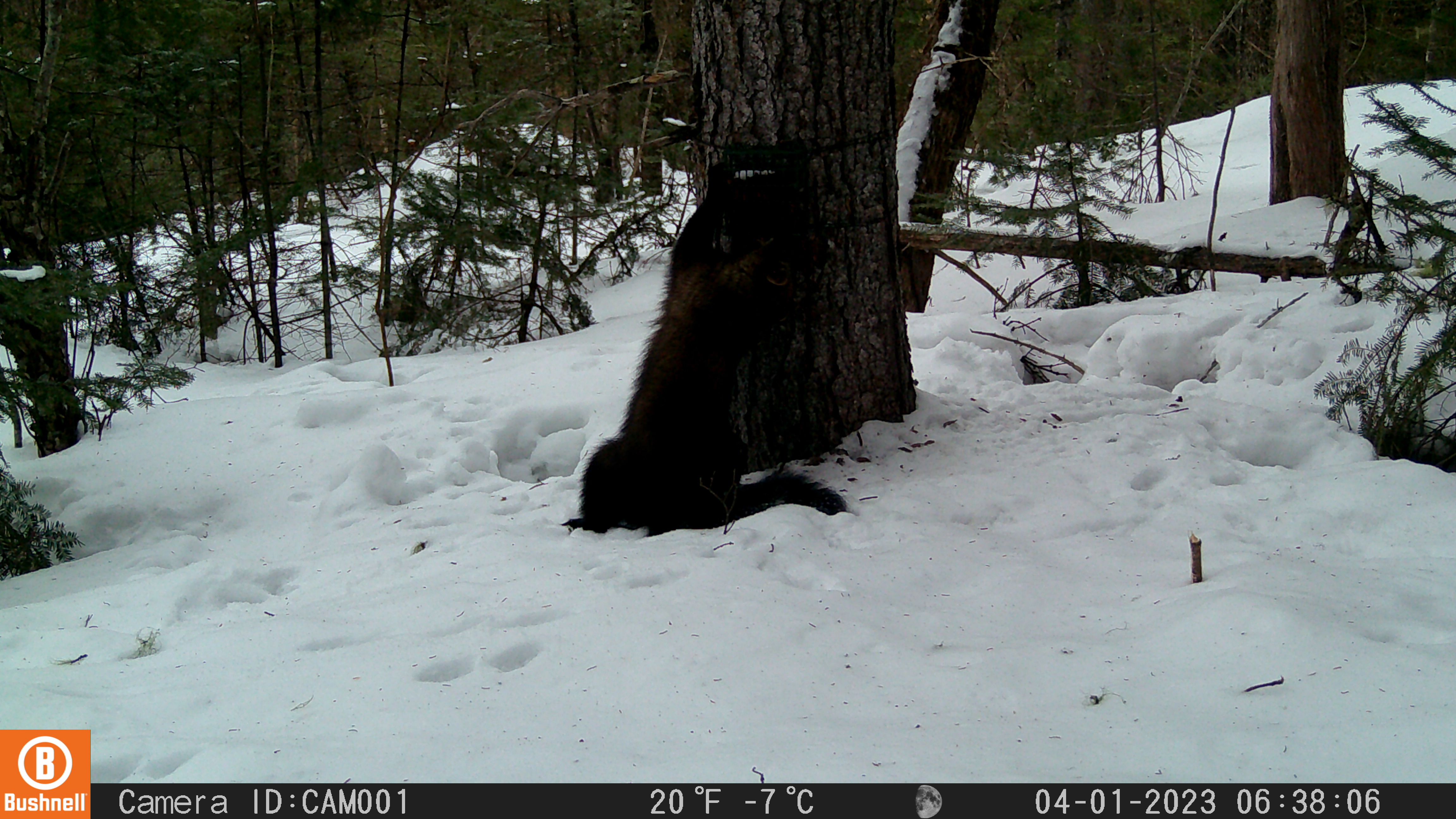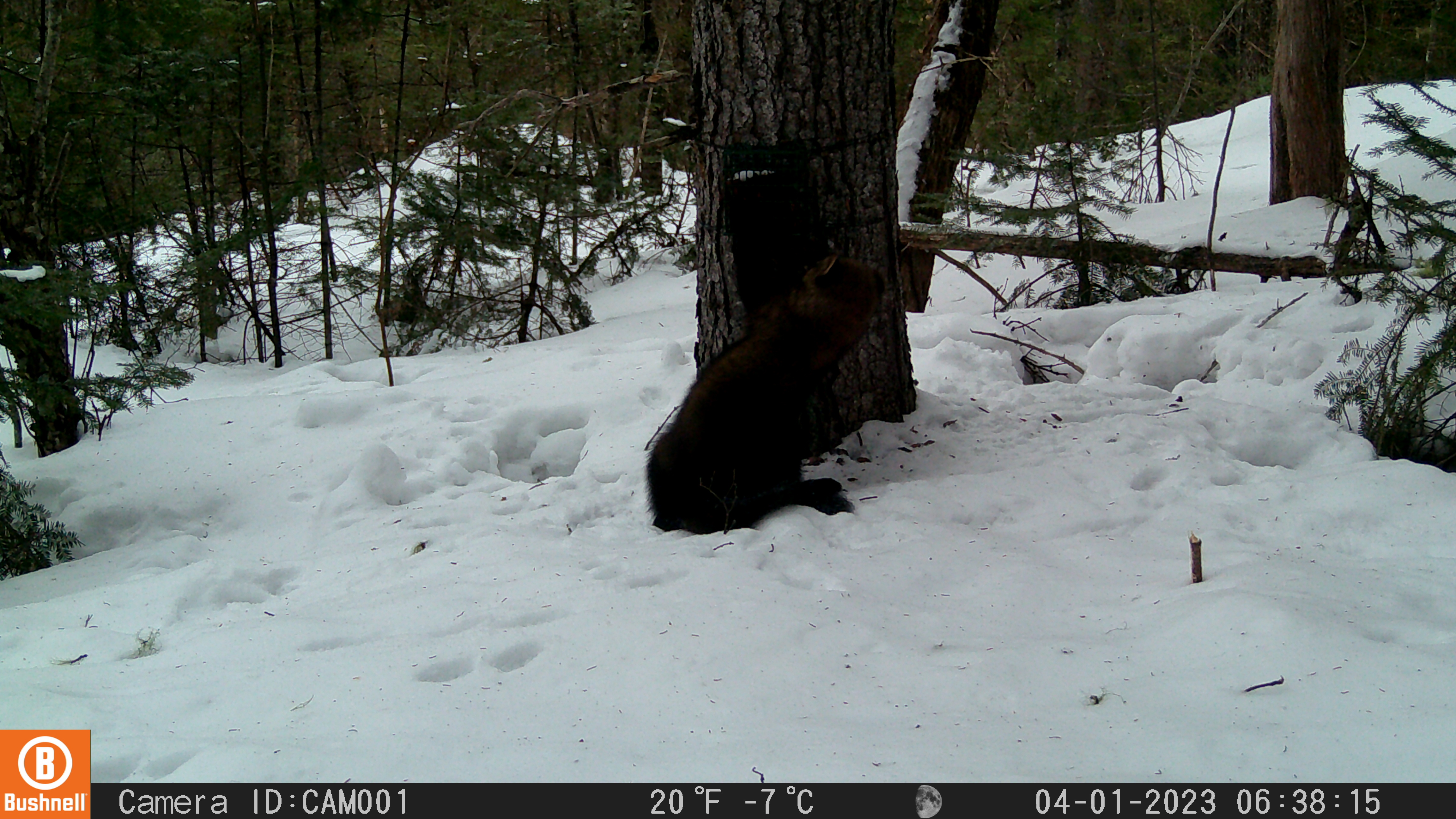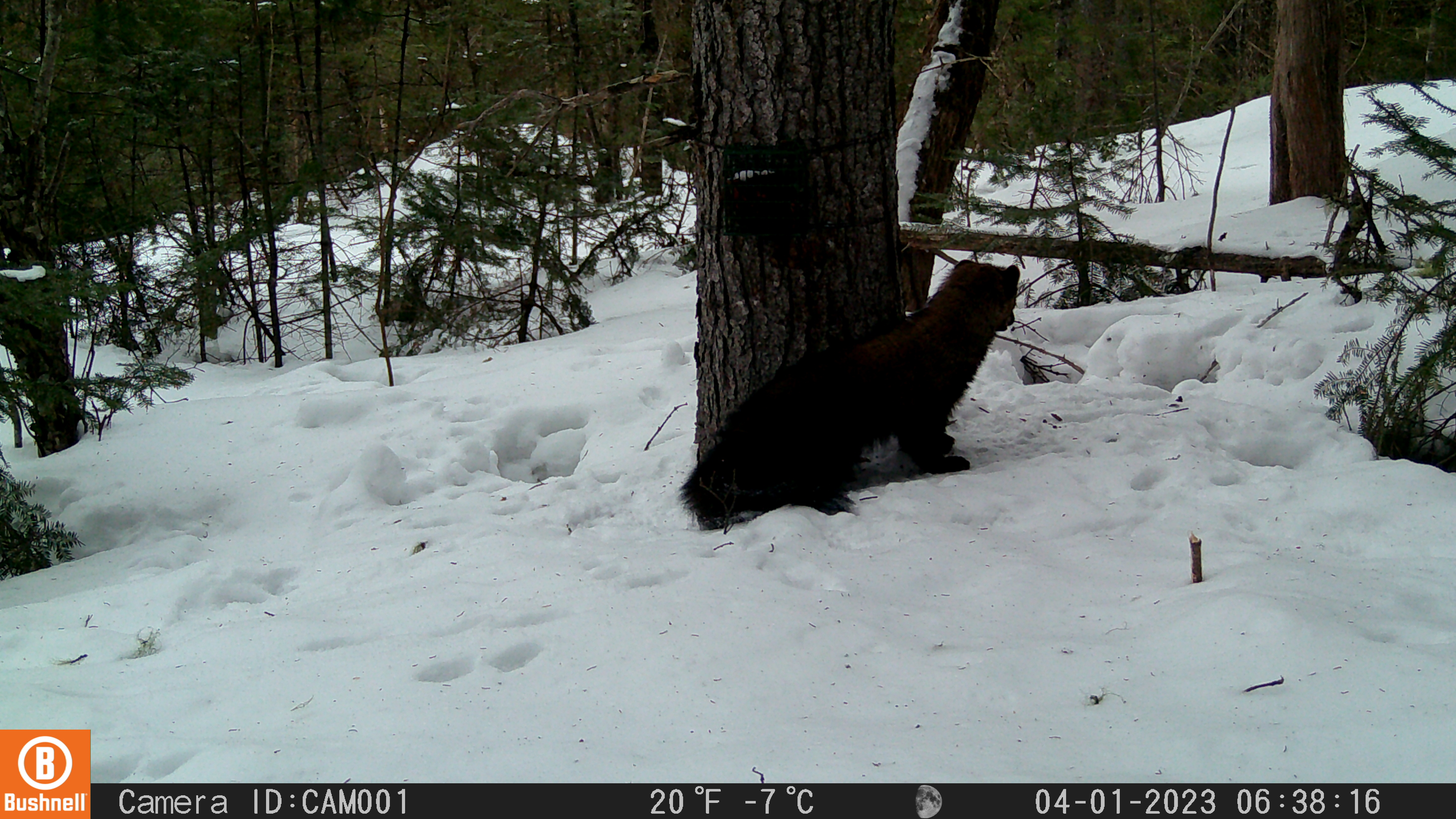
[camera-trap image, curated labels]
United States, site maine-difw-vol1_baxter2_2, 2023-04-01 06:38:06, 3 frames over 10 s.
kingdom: Animalia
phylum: Chordata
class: Mammalia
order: Carnivora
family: Mustelidae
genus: Pekania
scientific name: Pekania pennanti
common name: fisher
Fisher (Pekania pennanti).